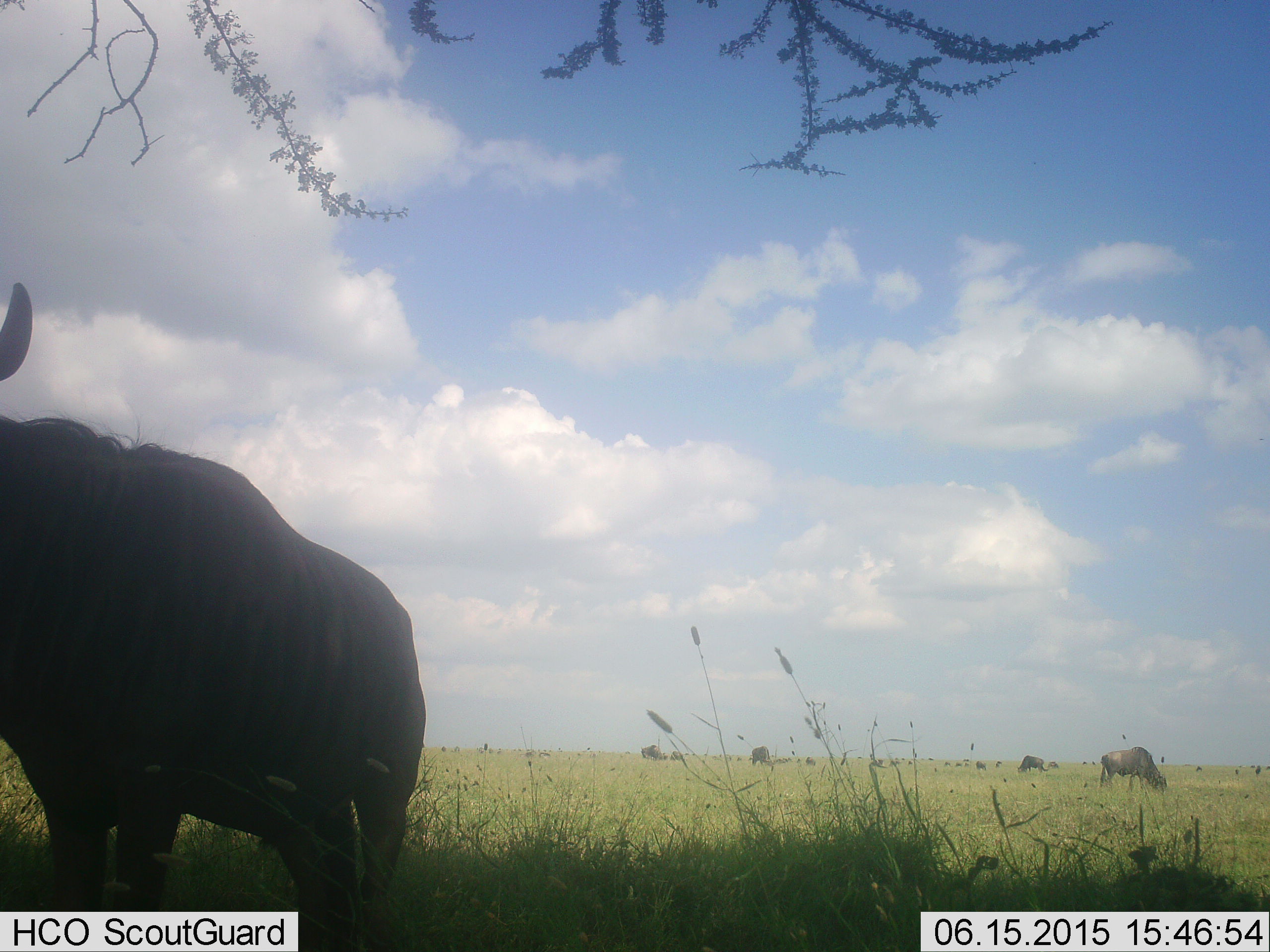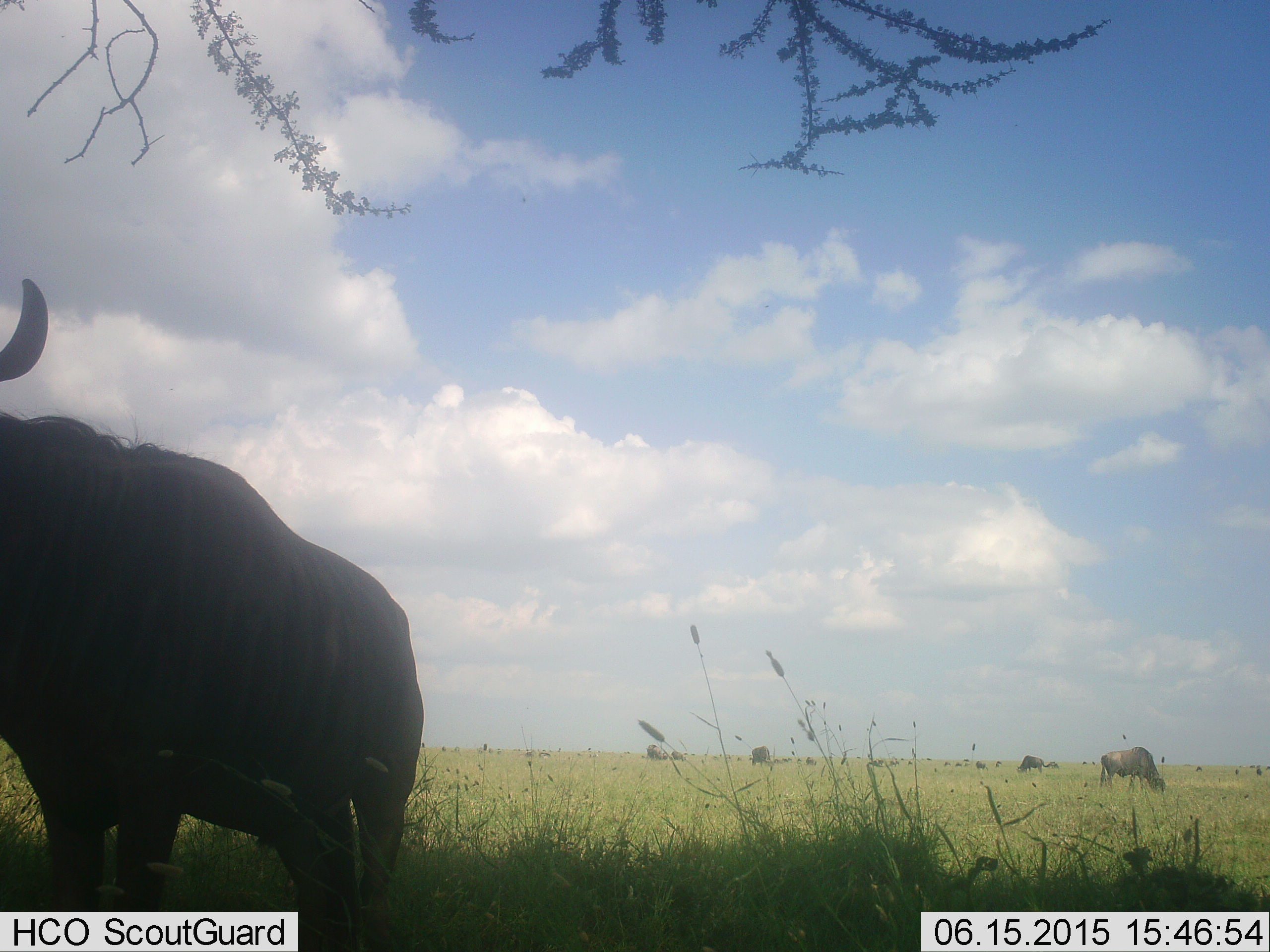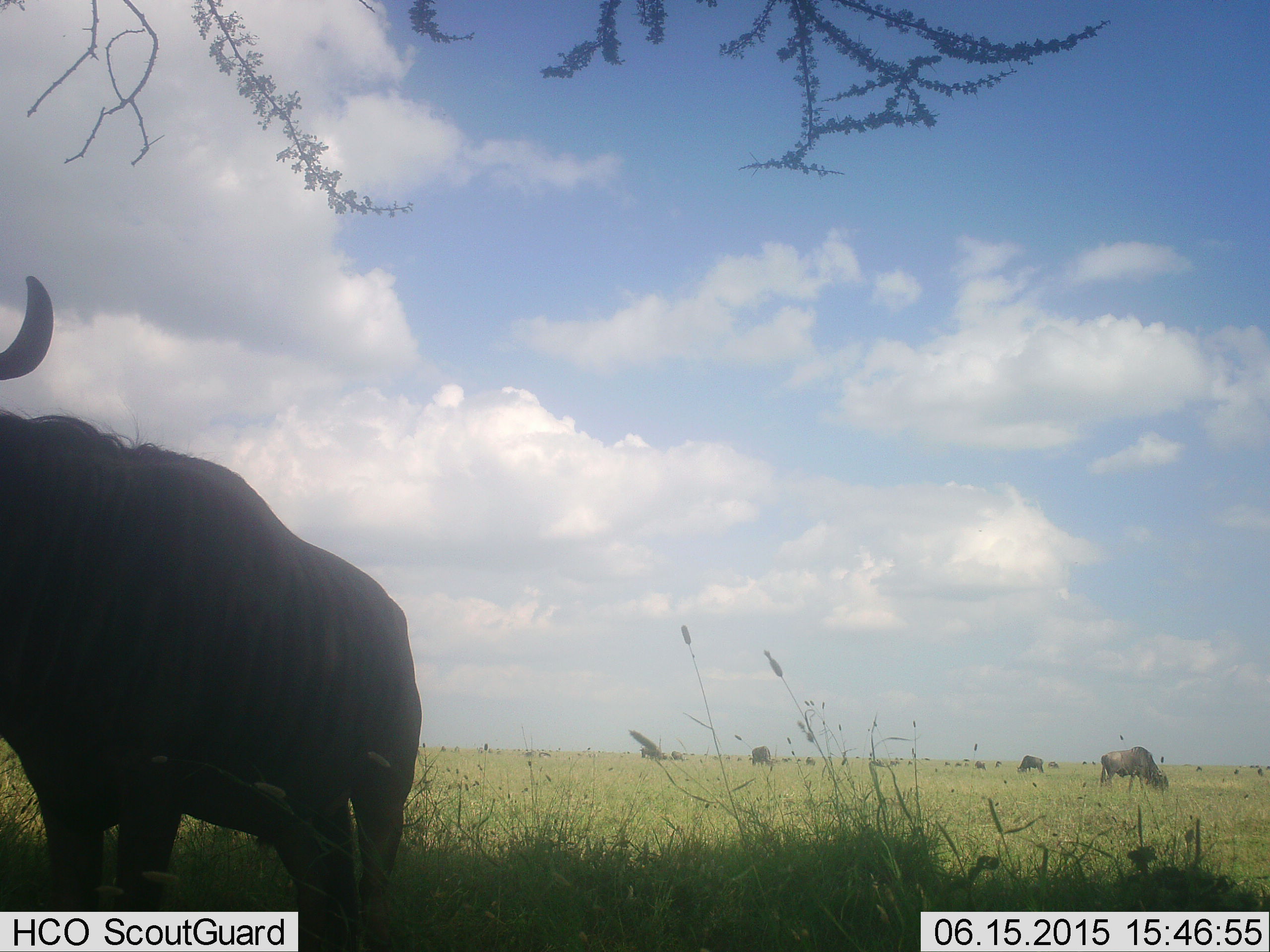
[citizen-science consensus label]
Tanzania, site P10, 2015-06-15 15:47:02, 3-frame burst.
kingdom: Animalia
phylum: Chordata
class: Mammalia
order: Artiodactyla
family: Bovidae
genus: Connochaetes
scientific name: Connochaetes taurinus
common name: blue wildebeest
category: wildebeest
Wildebeest (blue wildebeest) (Connochaetes taurinus), count 9. Behavior (volunteer vote fractions): standing 70%, resting 0%, moving 0%, interacting 0%. Young present (vote fraction): 0%. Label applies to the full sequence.